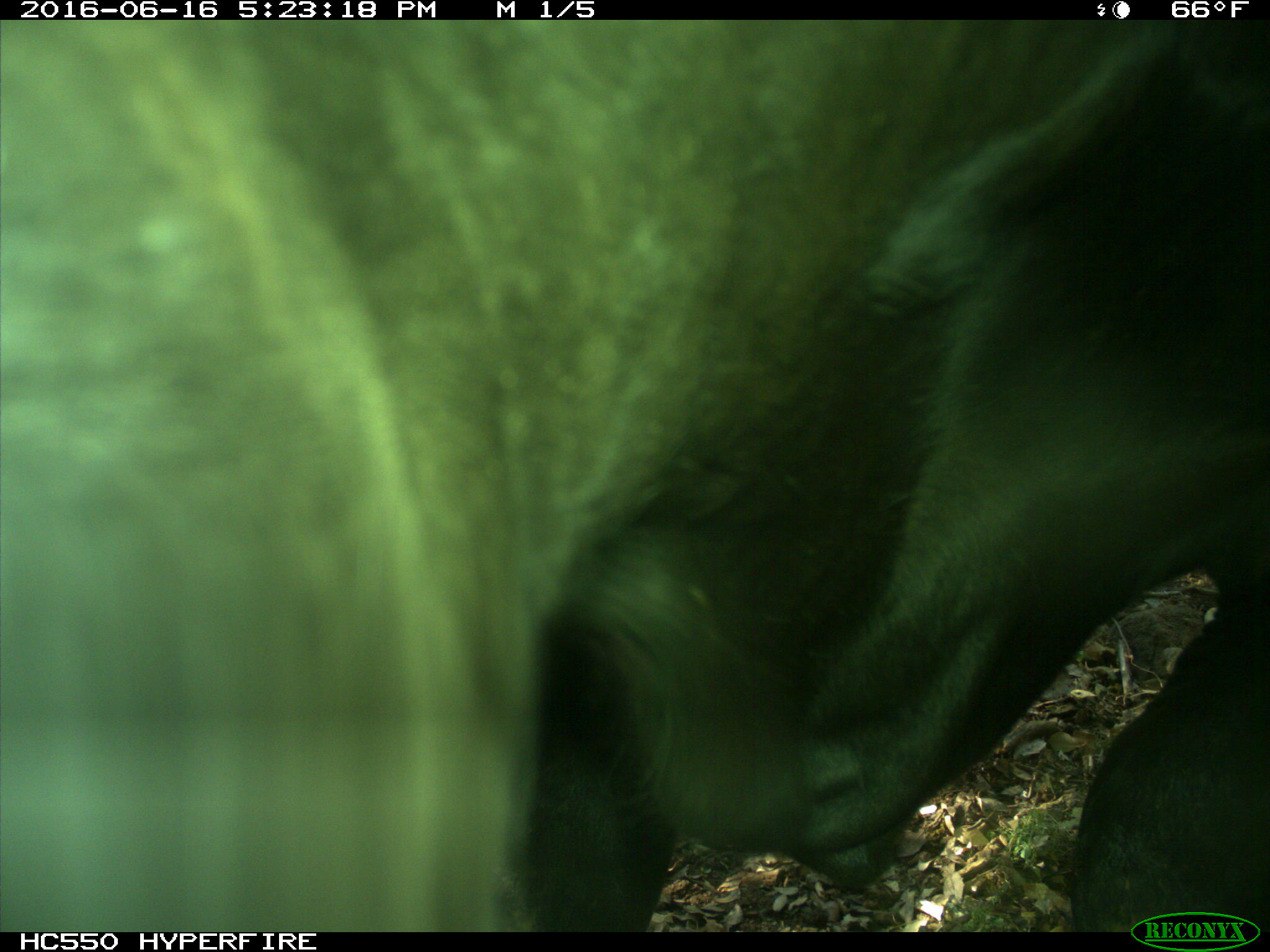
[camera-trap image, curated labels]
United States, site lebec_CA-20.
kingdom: Animalia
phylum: Chordata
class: Mammalia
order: Artiodactyla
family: Bovidae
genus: Bos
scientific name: Bos taurus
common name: domestic cow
Bos taurus (domestic cow).